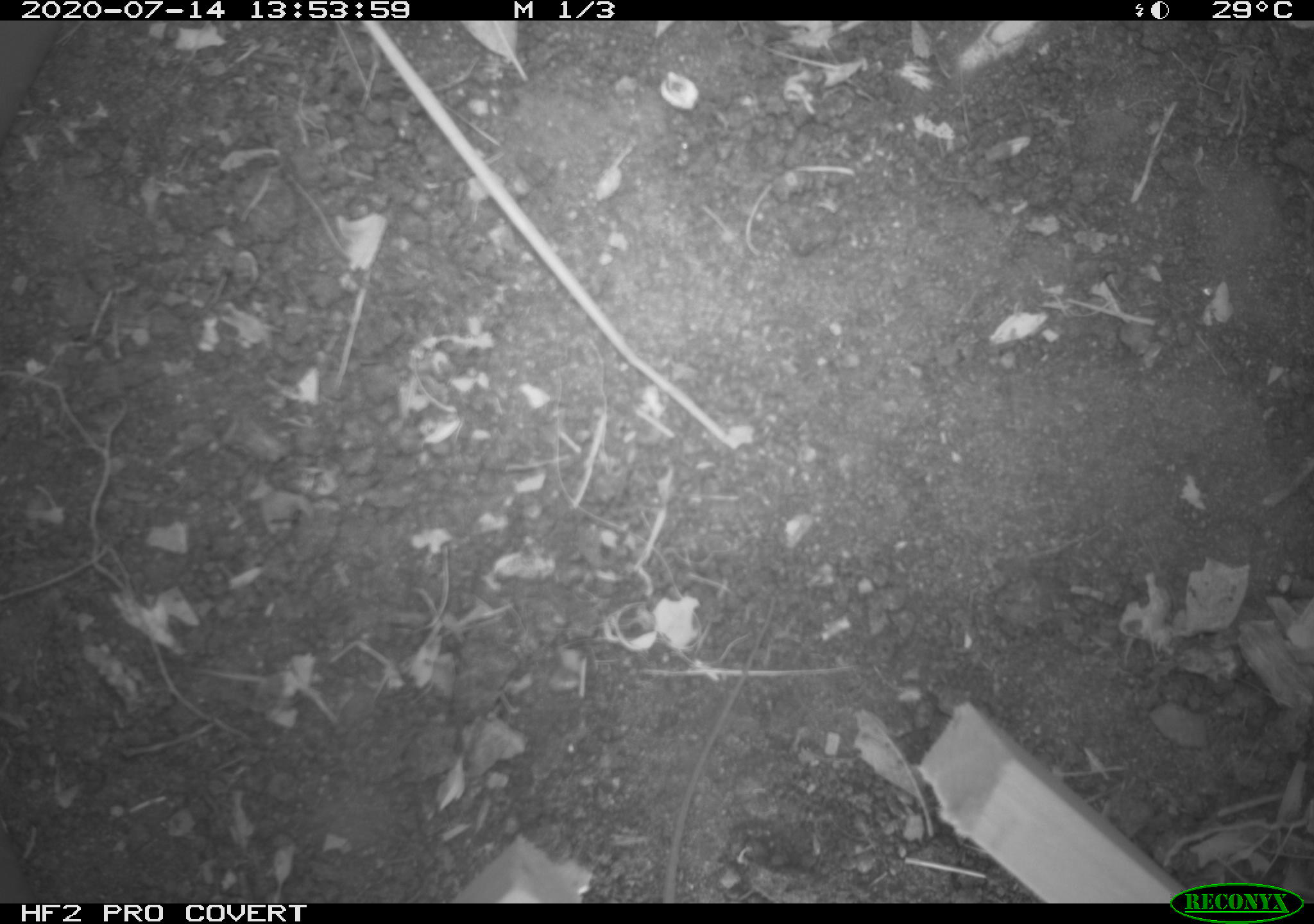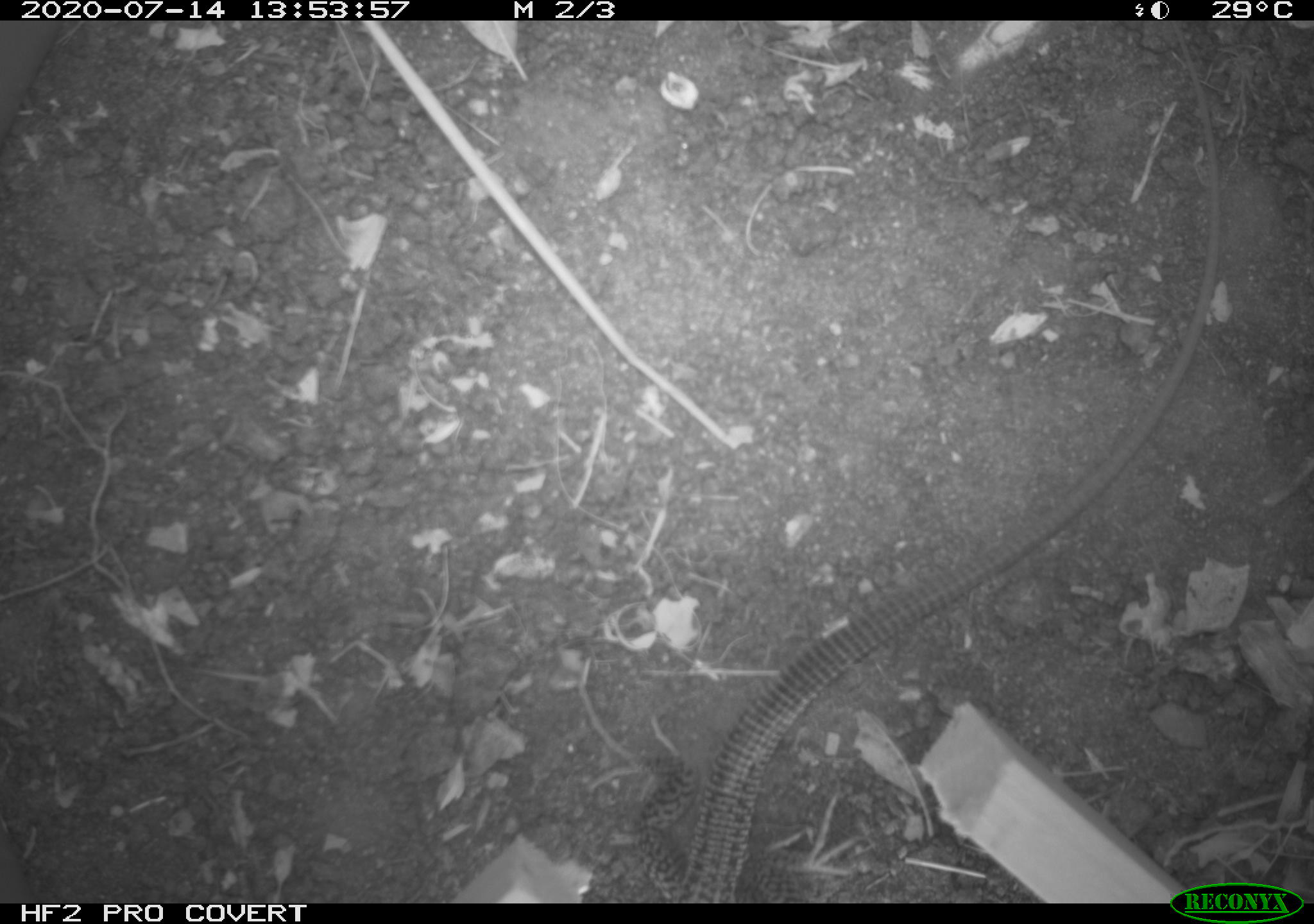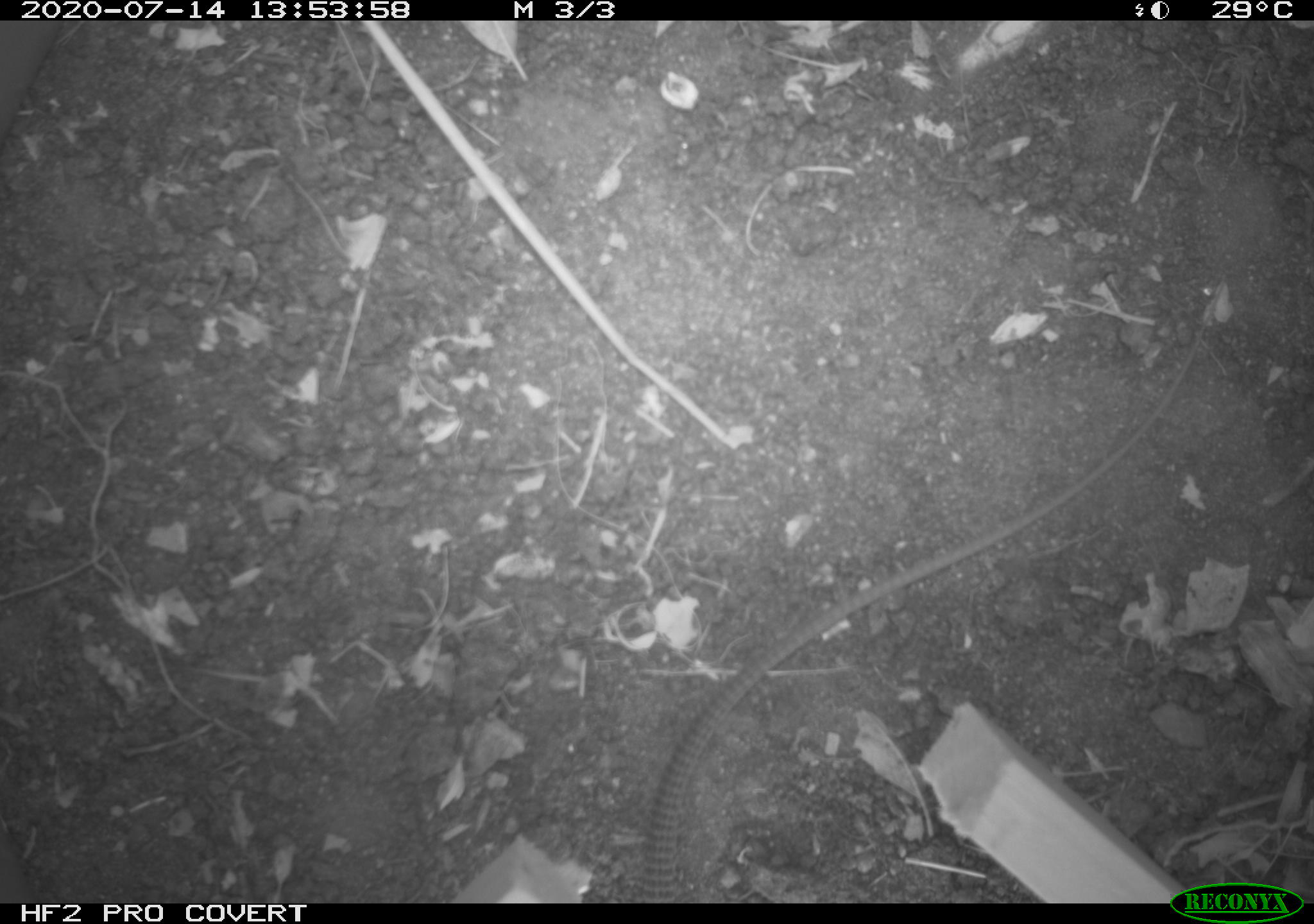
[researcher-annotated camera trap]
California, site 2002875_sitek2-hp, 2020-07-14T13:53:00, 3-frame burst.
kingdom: Animalia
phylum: Chordata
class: Reptilia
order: Squamata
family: Teiidae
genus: Aspidoscelis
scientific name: Aspidoscelis tigris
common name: western whiptail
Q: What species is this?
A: Western whiptail (Aspidoscelis tigris).